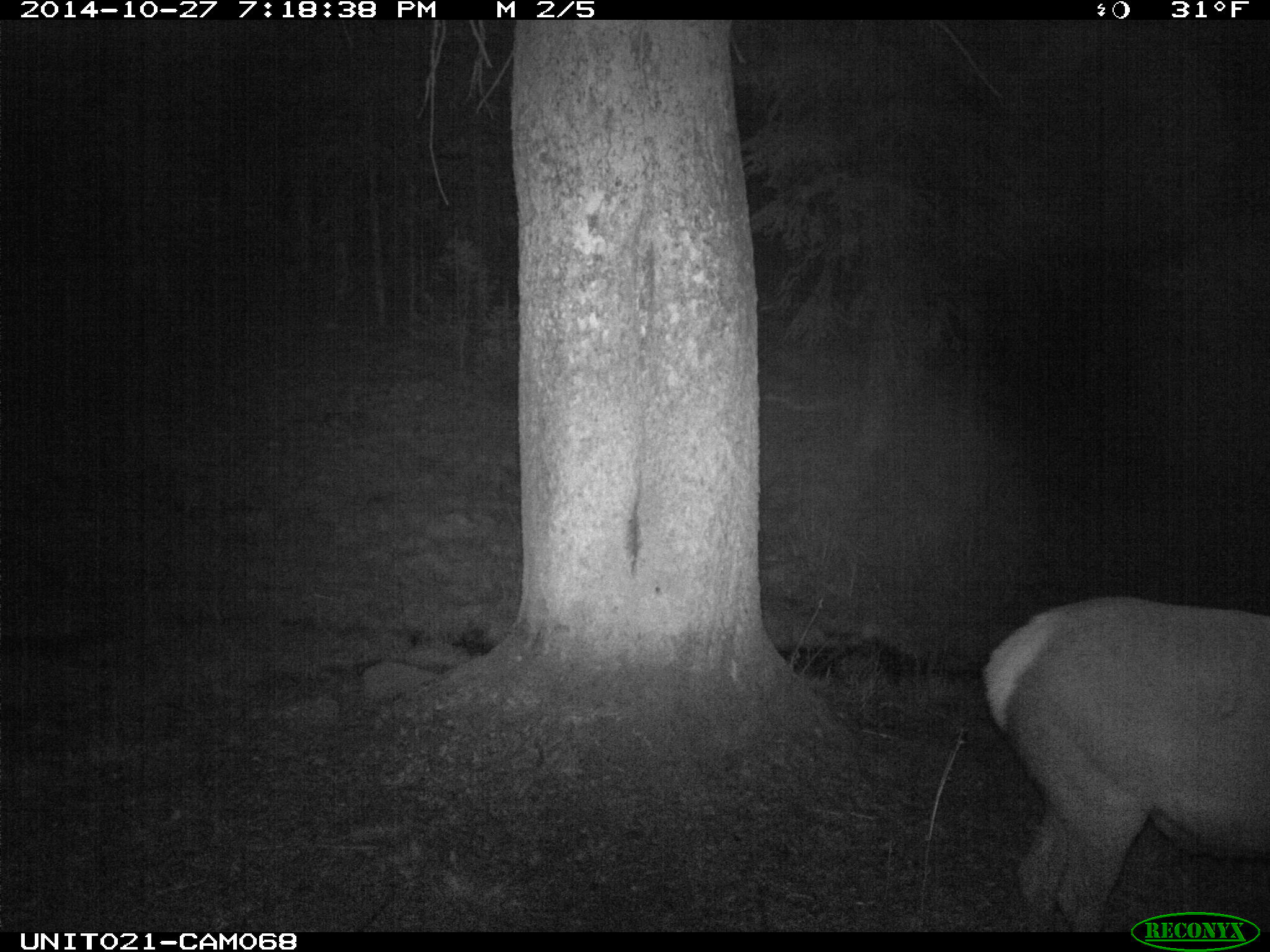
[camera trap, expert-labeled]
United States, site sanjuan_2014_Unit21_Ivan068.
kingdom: Animalia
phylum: Chordata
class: Mammalia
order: Artiodactyla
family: Cervidae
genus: Cervus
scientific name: Cervus elaphus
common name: red deer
Cervus elaphus (red deer).